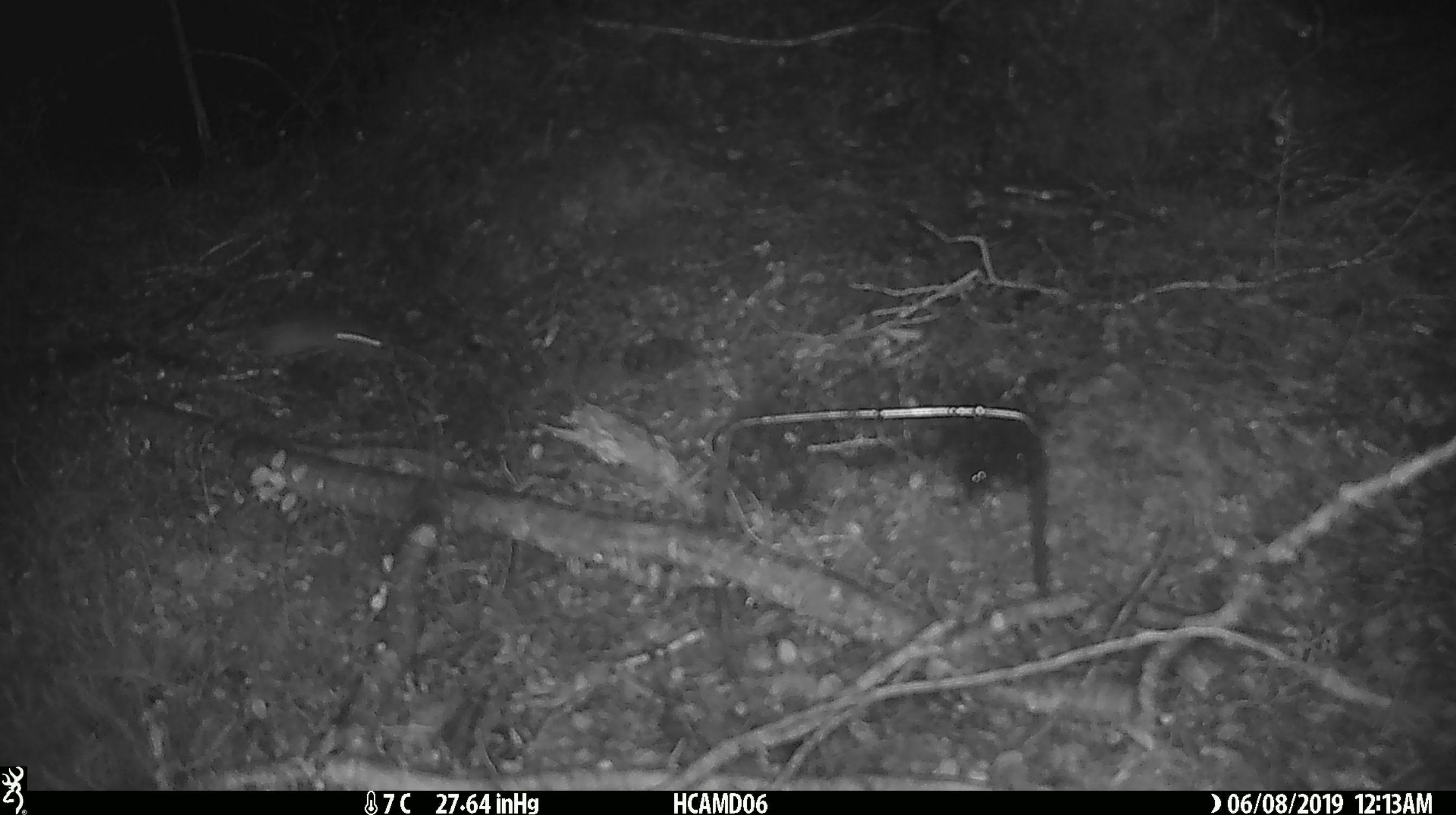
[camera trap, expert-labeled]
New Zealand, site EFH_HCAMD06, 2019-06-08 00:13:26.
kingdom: Animalia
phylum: Chordata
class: Mammalia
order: Rodentia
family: Muridae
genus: Mus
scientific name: Mus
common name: mouse